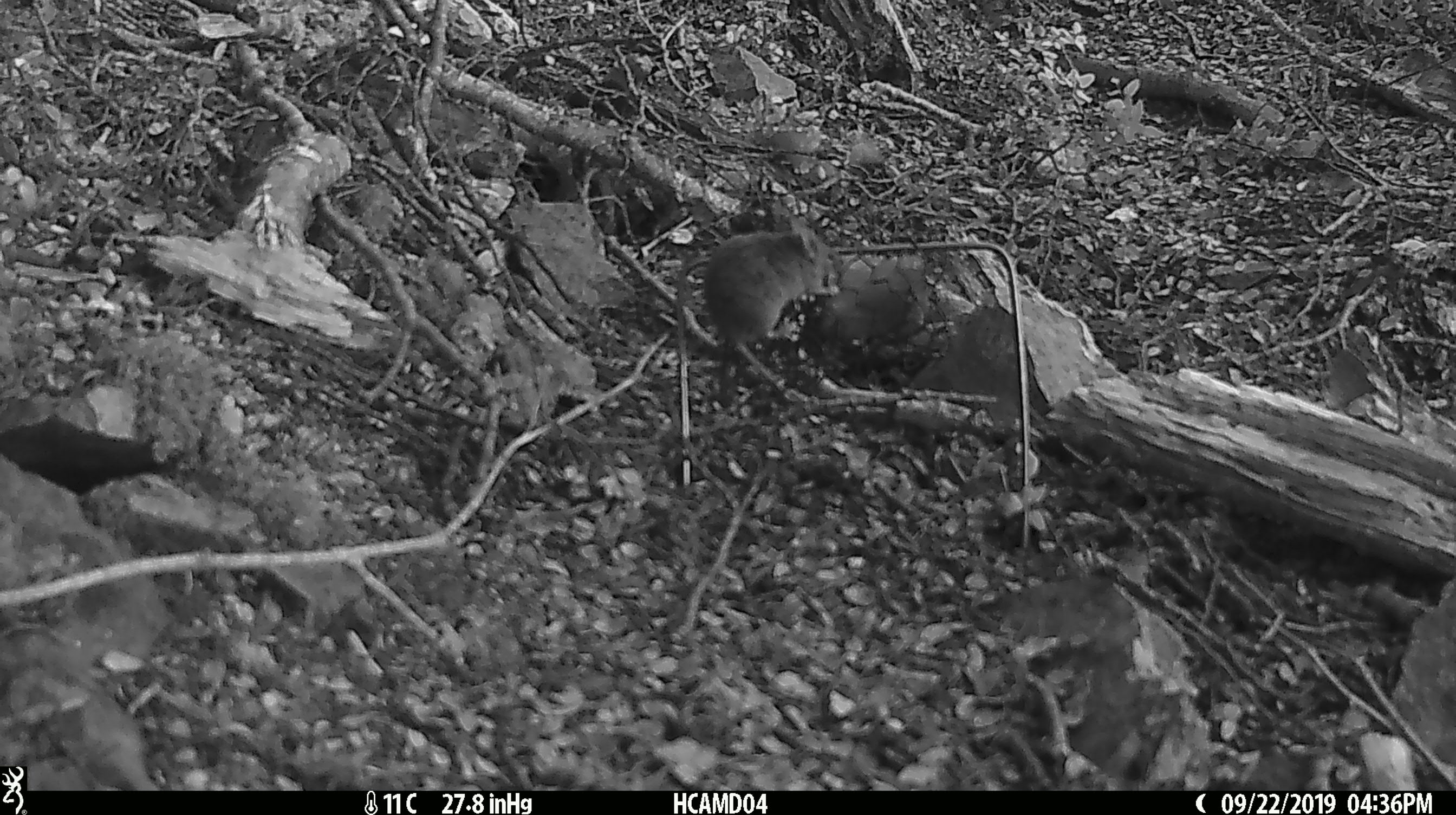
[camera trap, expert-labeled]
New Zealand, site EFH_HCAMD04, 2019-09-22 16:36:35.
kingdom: Animalia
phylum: Chordata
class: Mammalia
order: Rodentia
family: Muridae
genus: Mus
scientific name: Mus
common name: mouse